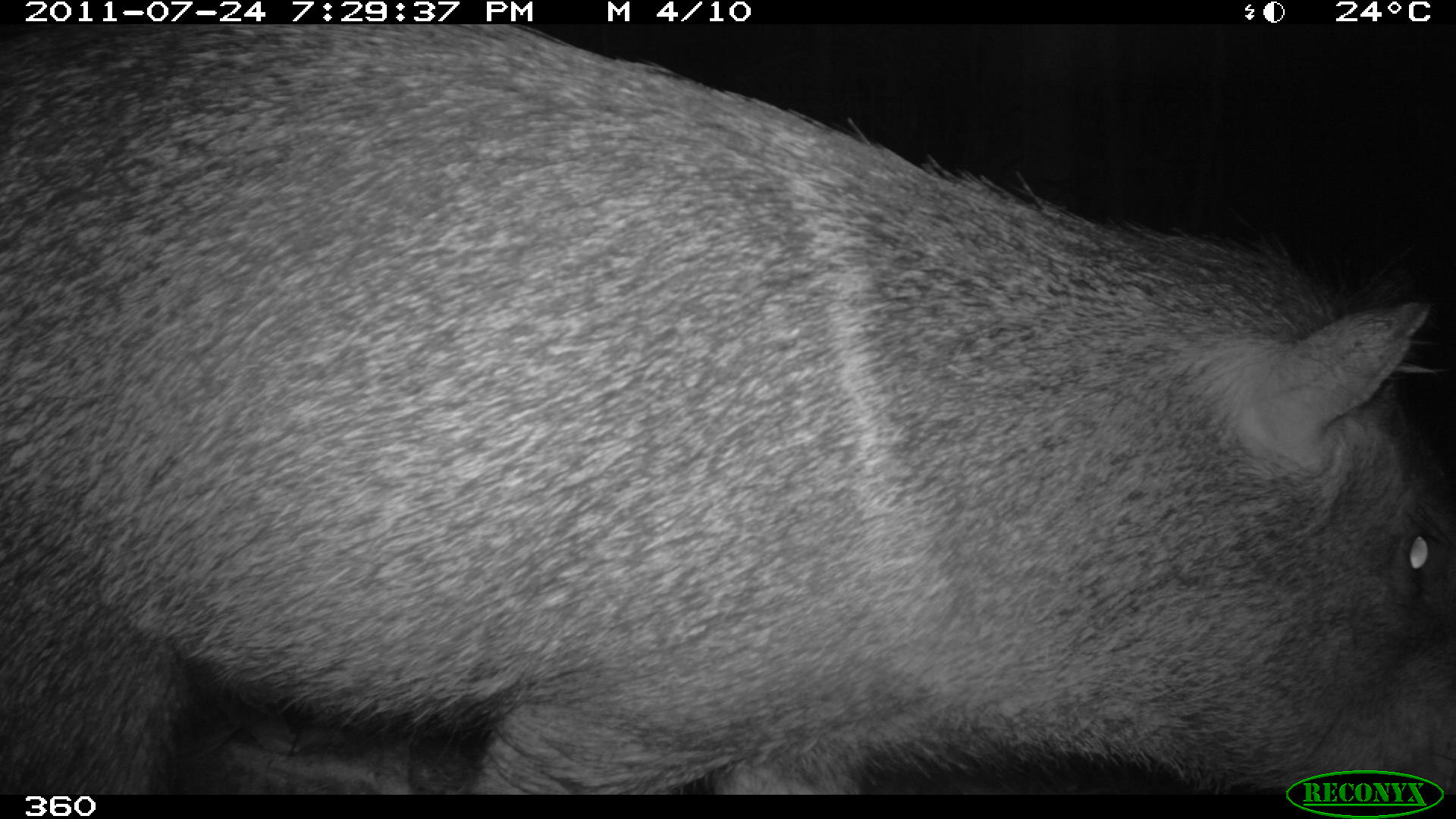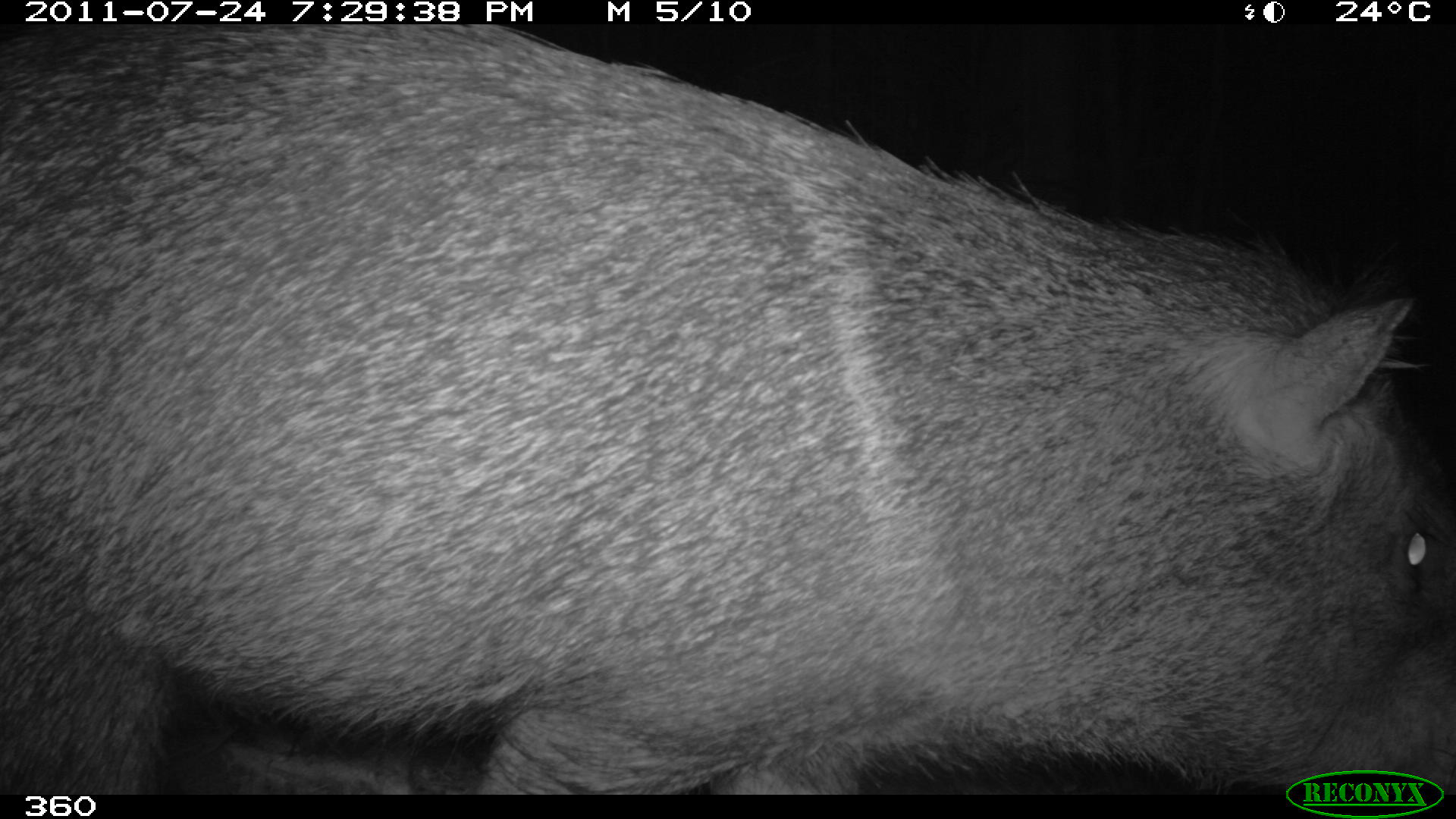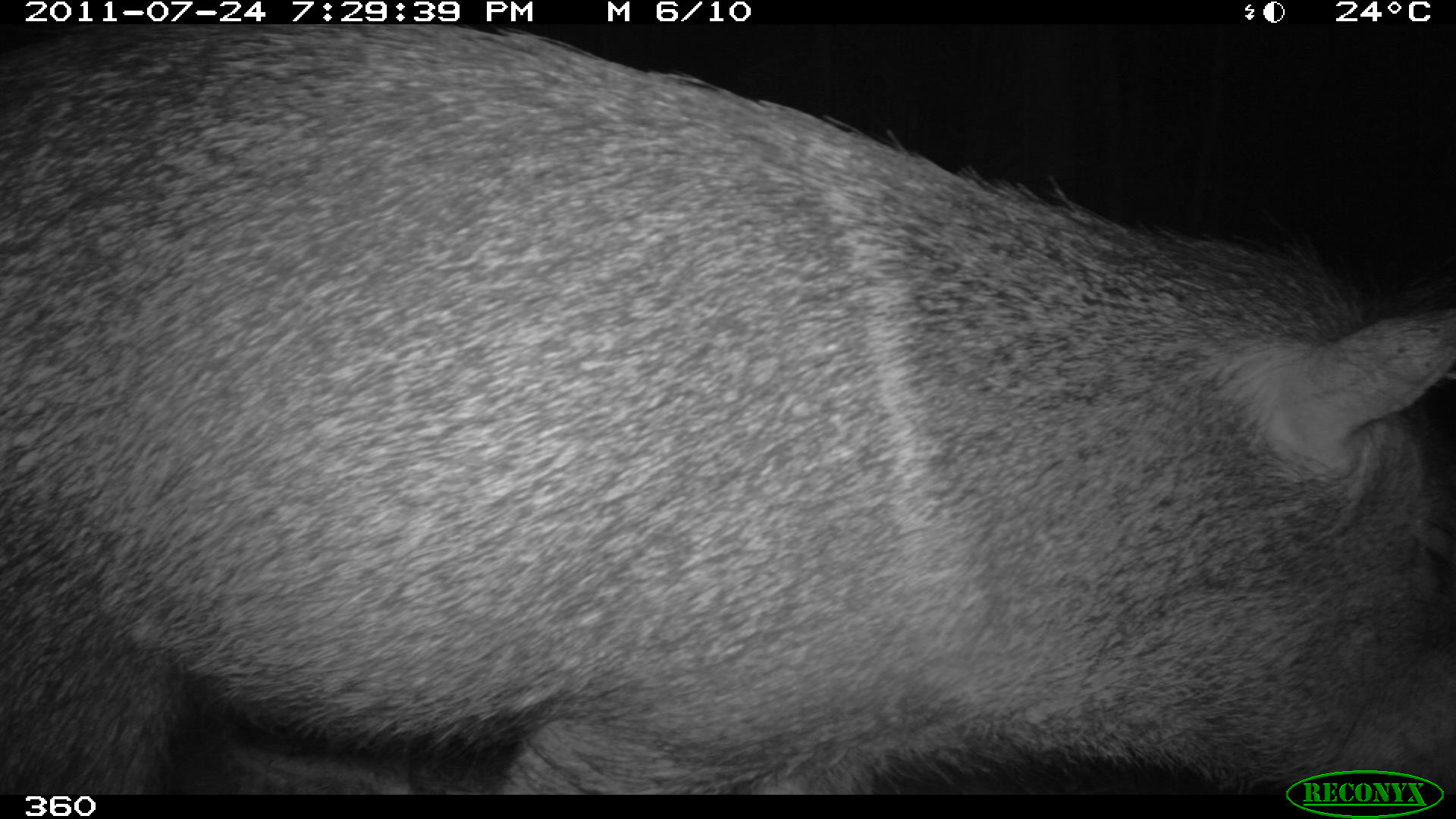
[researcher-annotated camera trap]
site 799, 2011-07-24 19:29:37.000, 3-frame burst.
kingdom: Animalia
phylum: Chordata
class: Mammalia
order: Artiodactyla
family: Tayassuidae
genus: Pecari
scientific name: Pecari tajacu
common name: collared peccary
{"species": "Pecari tajacu (collared peccary)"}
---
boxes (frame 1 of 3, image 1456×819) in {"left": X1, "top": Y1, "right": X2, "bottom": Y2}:
pecari tajacu: {"left": 0, "top": 27, "right": 1456, "bottom": 794}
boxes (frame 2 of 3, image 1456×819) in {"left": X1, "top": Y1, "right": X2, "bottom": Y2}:
pecari tajacu: {"left": 1, "top": 21, "right": 1456, "bottom": 795}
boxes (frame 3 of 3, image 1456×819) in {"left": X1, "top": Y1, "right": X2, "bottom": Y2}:
pecari tajacu: {"left": 1, "top": 24, "right": 1456, "bottom": 794}